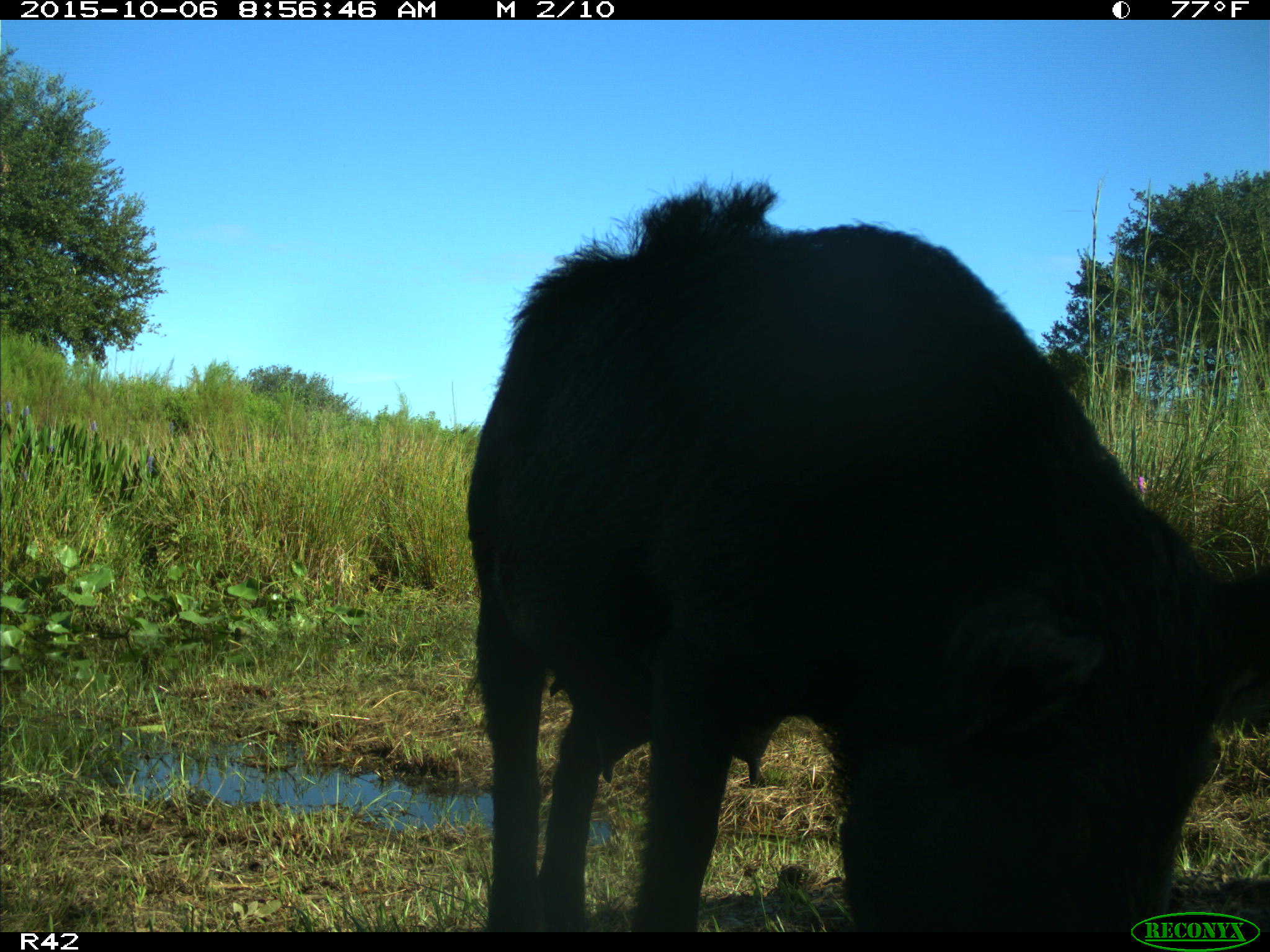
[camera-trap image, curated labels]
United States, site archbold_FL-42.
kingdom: Animalia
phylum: Chordata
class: Mammalia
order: Artiodactyla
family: Suidae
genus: Sus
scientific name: Sus scrofa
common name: wild boar